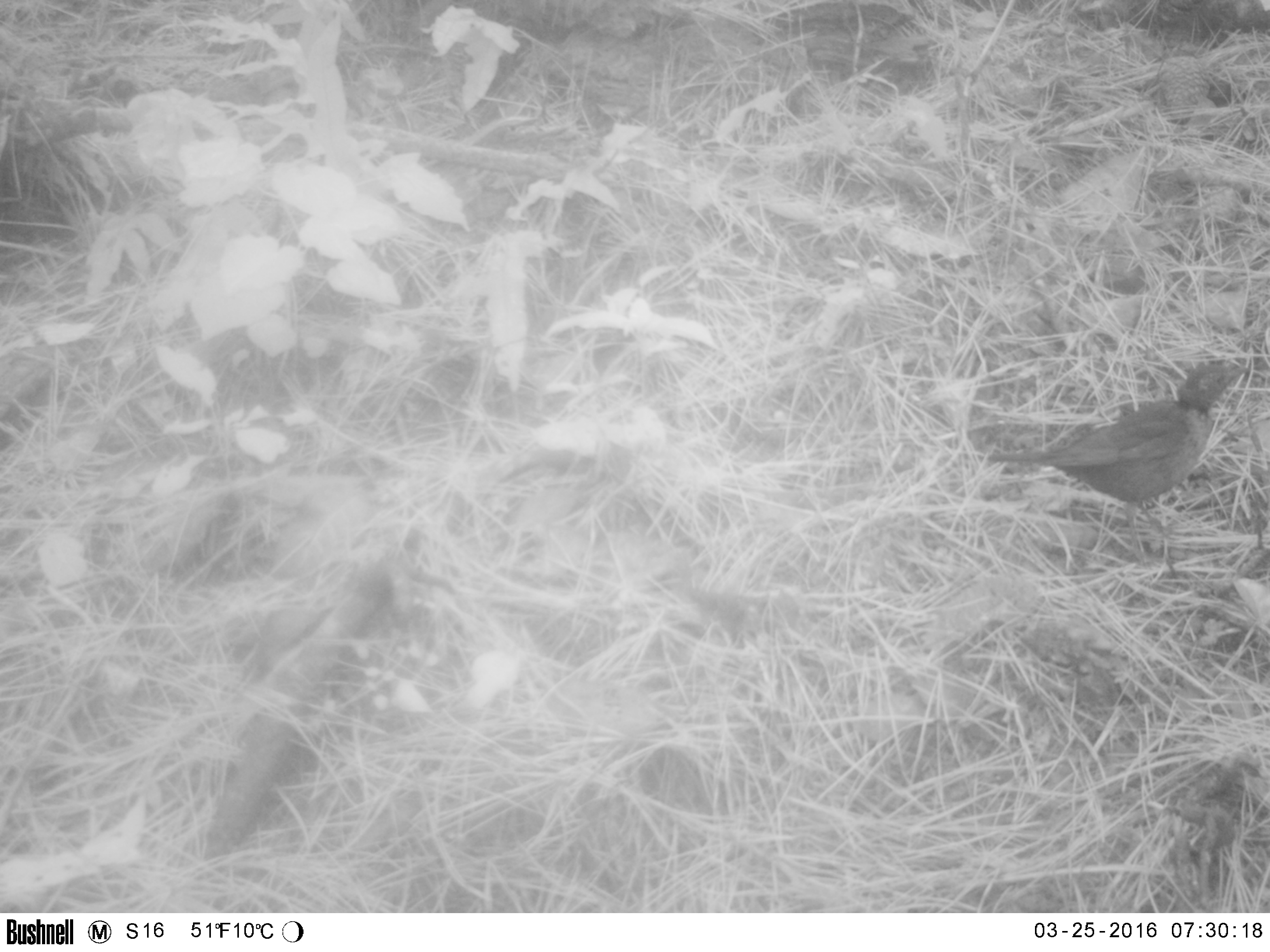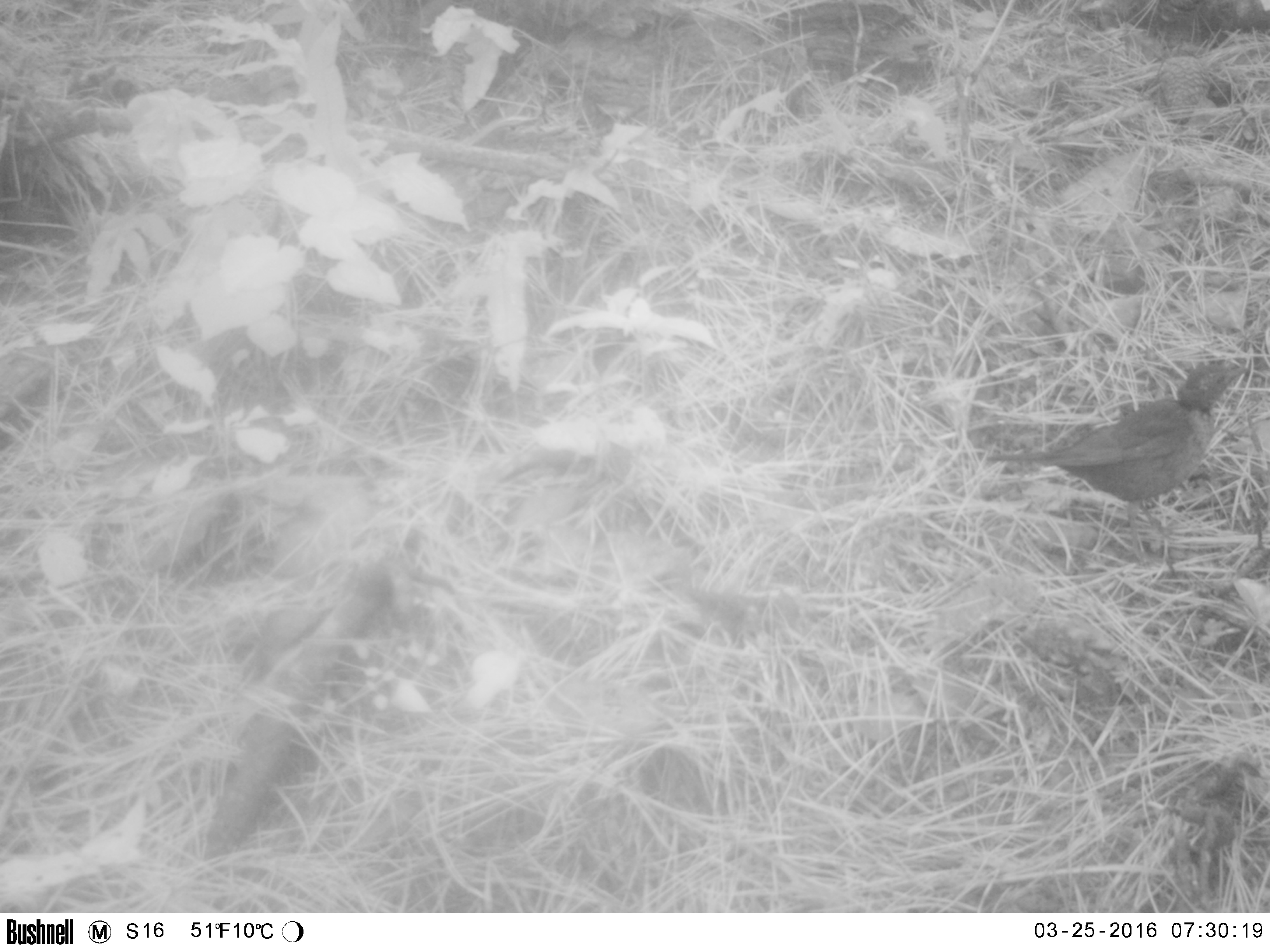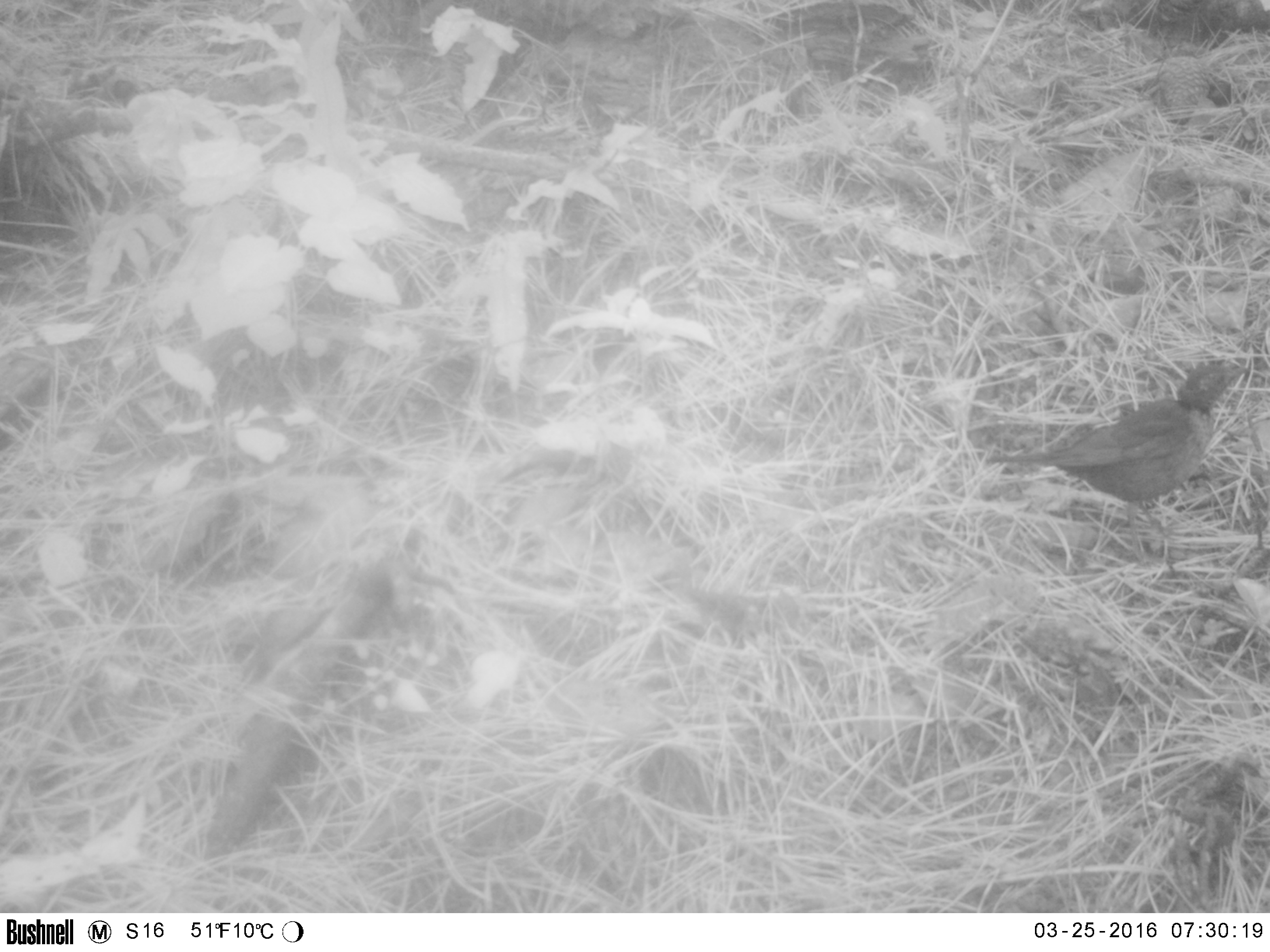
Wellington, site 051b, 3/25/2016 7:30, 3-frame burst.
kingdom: Animalia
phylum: Chordata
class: Aves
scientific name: Aves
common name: bird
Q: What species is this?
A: Bird (Aves).